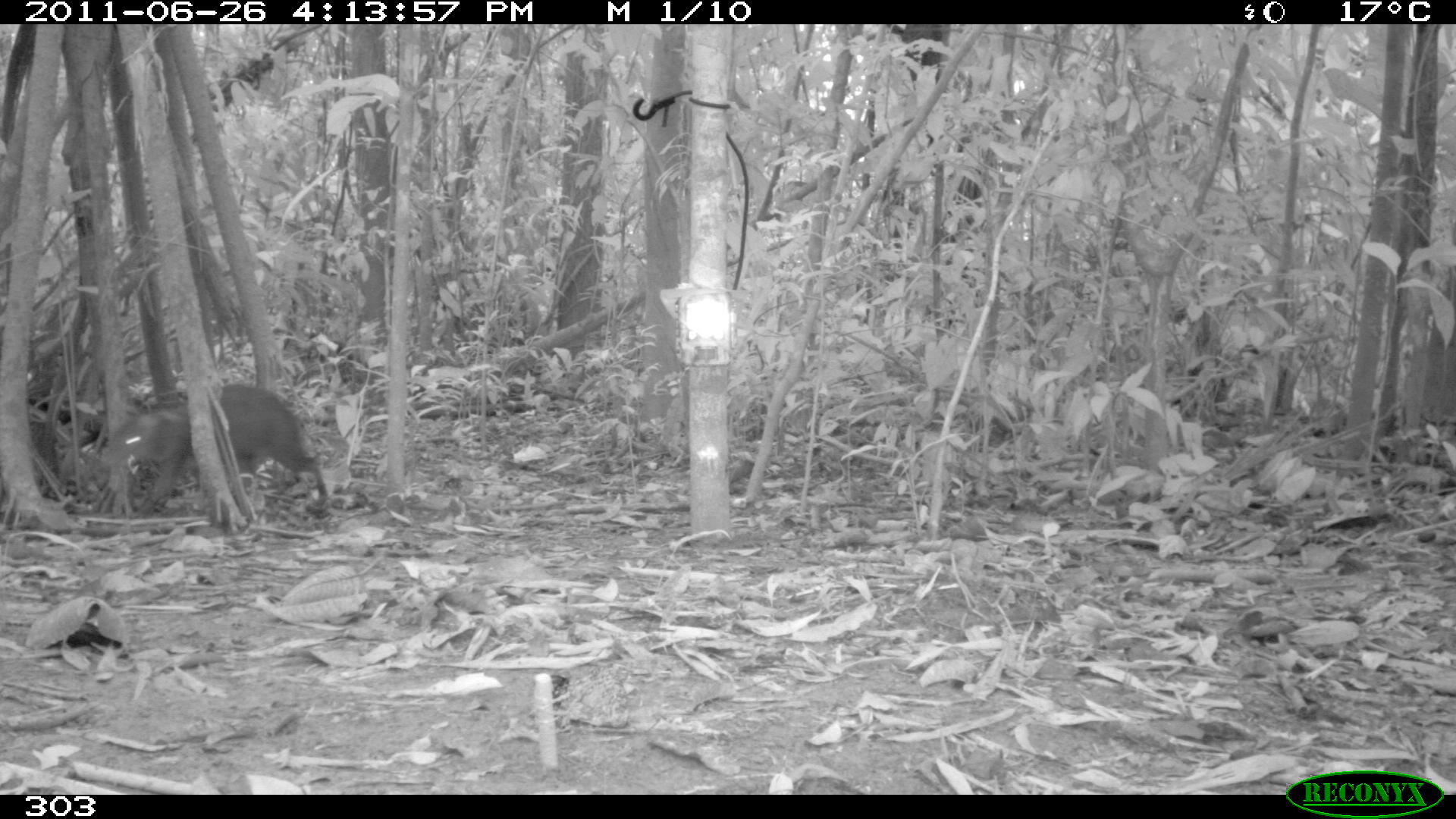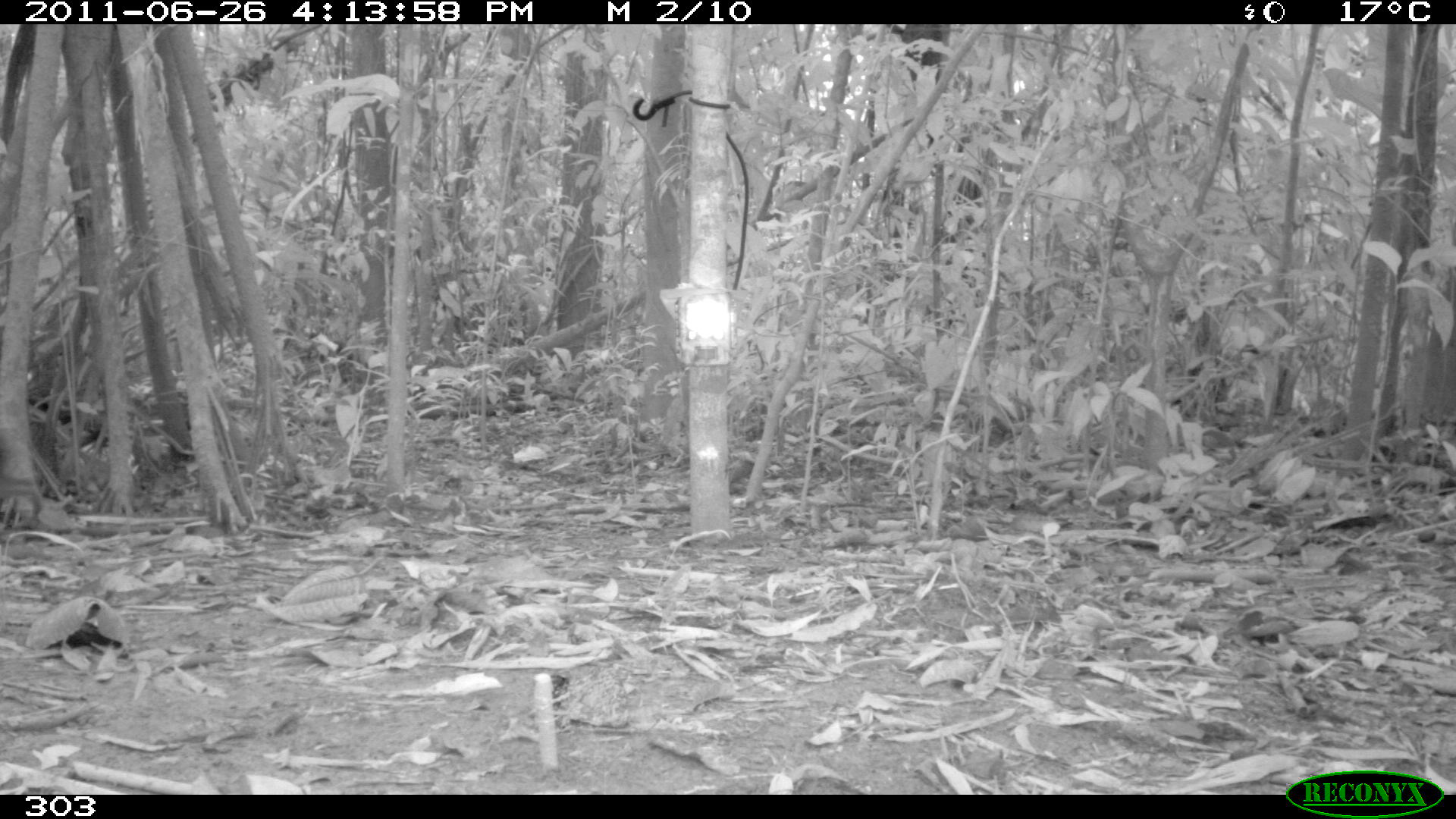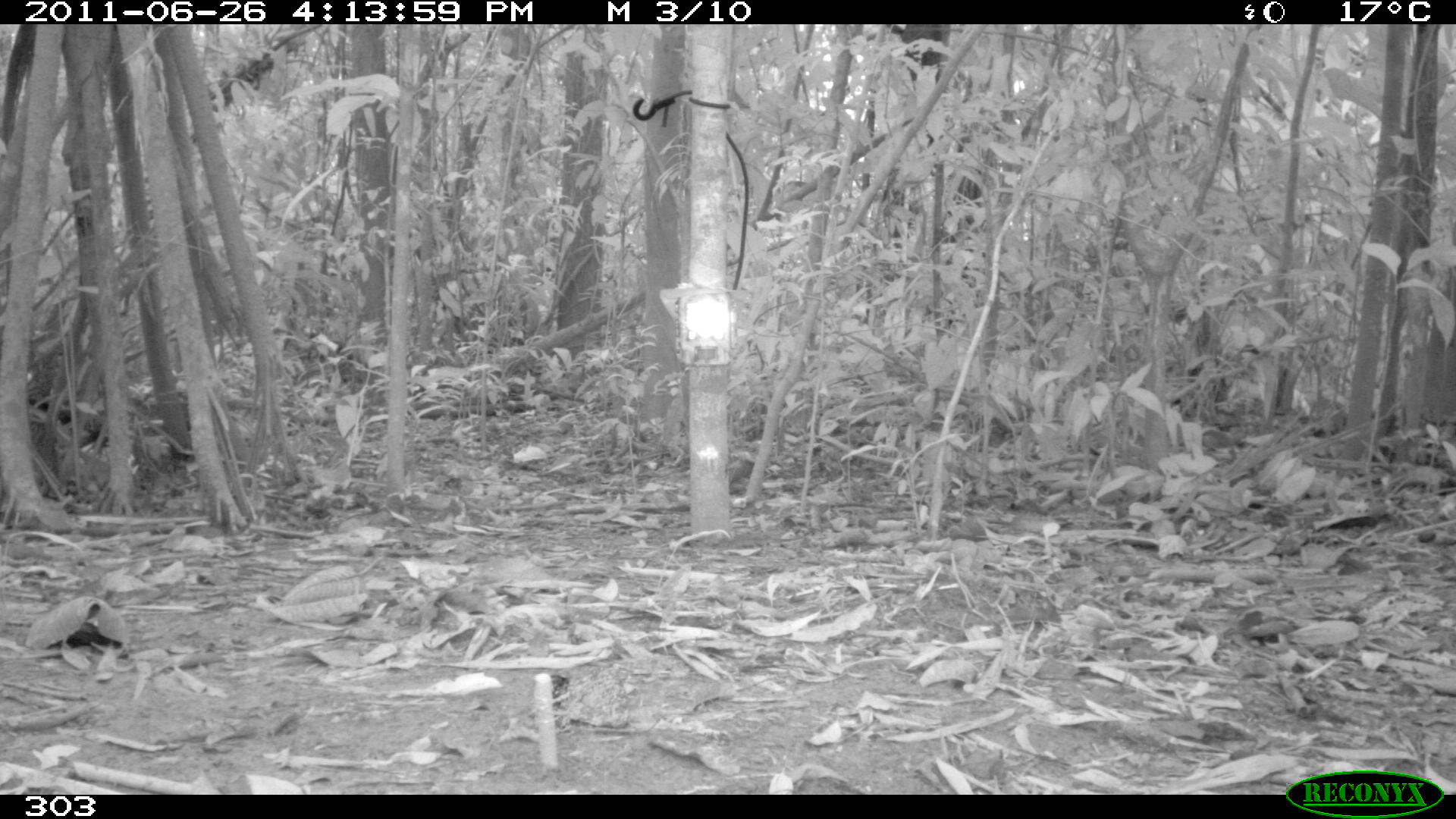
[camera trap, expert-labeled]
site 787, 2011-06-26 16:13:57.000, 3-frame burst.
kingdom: Animalia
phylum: Chordata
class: Mammalia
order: Rodentia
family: Dasyproctidae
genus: Dasyprocta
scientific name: Dasyprocta punctata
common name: central american agouti